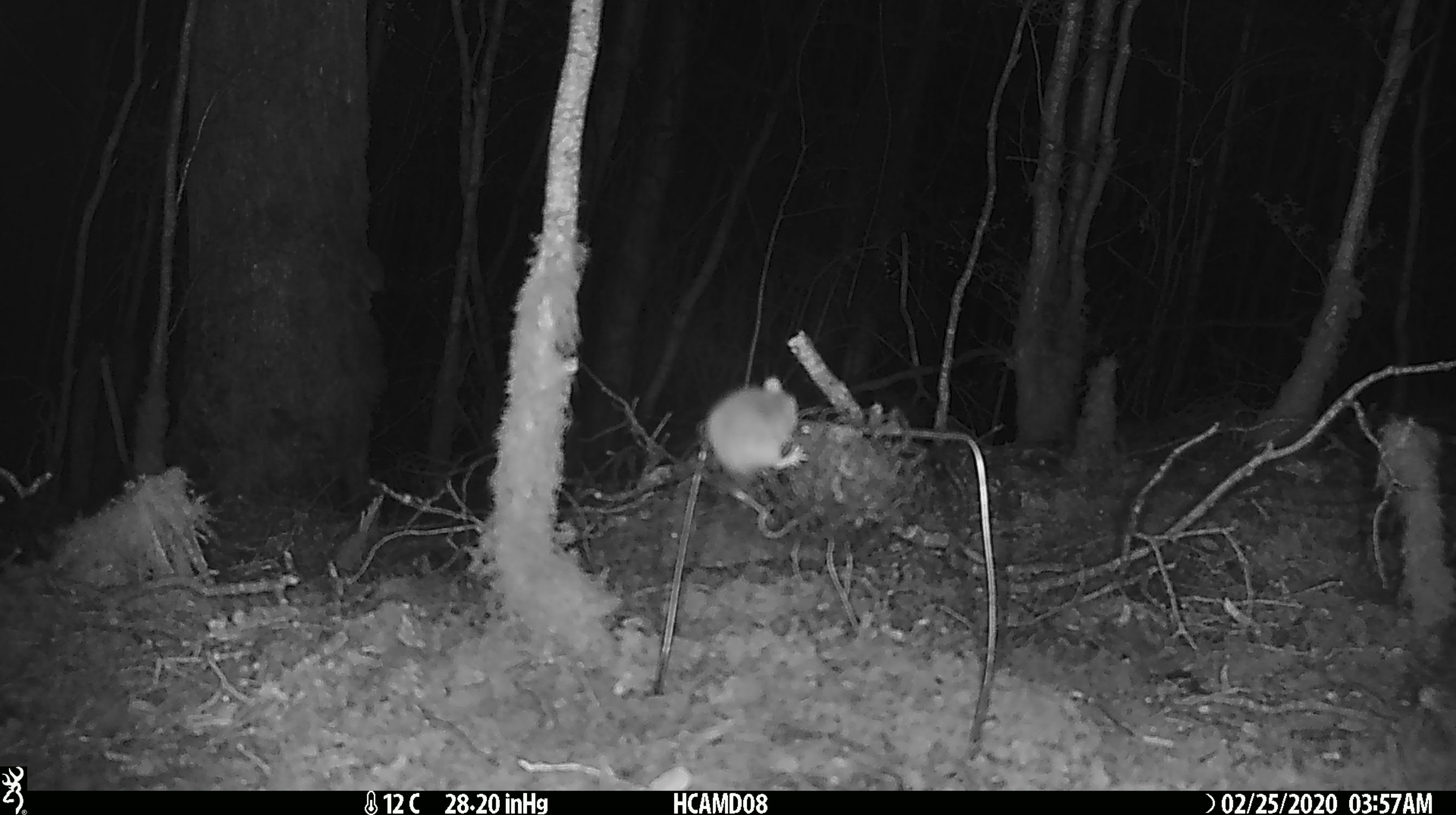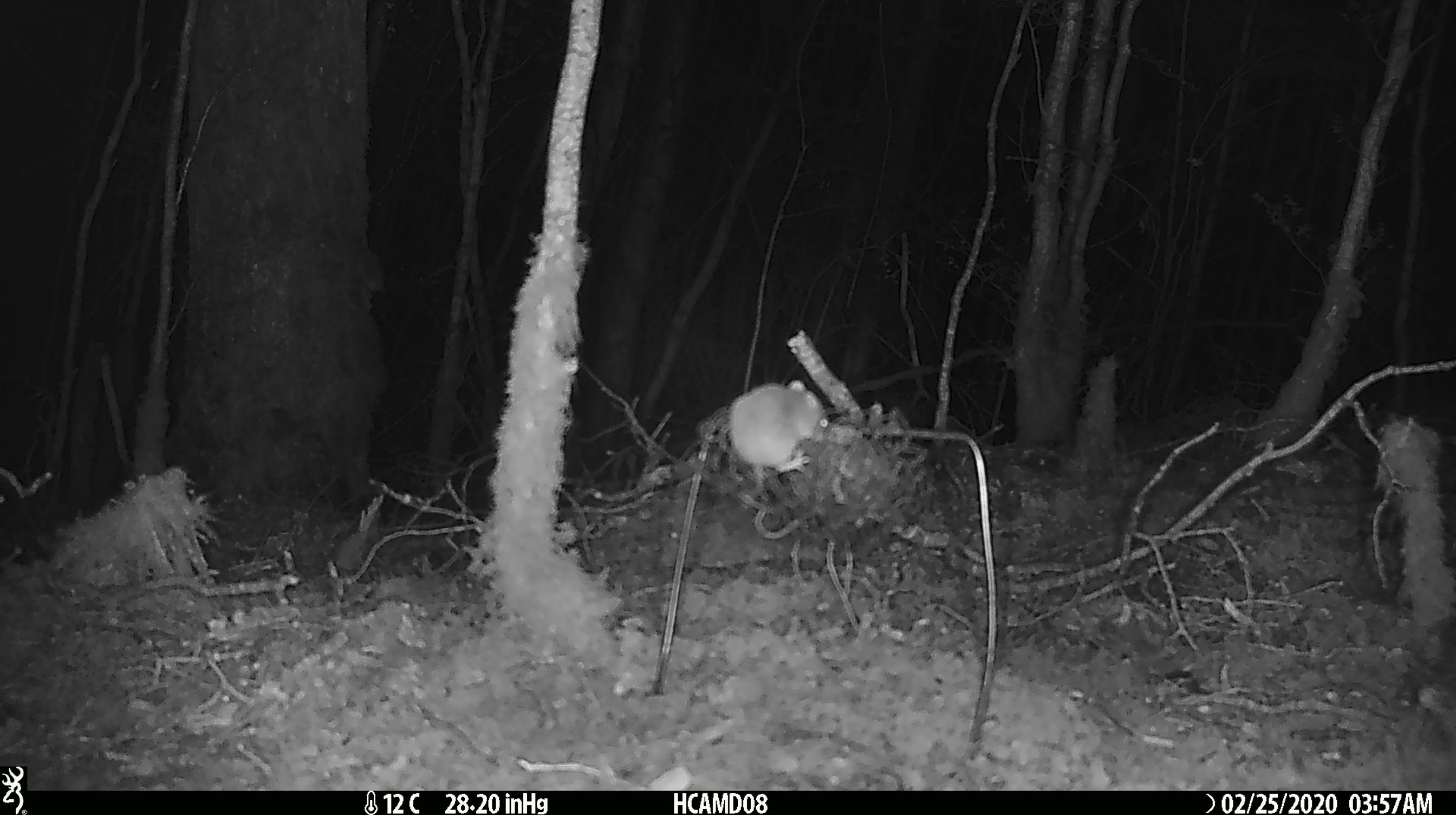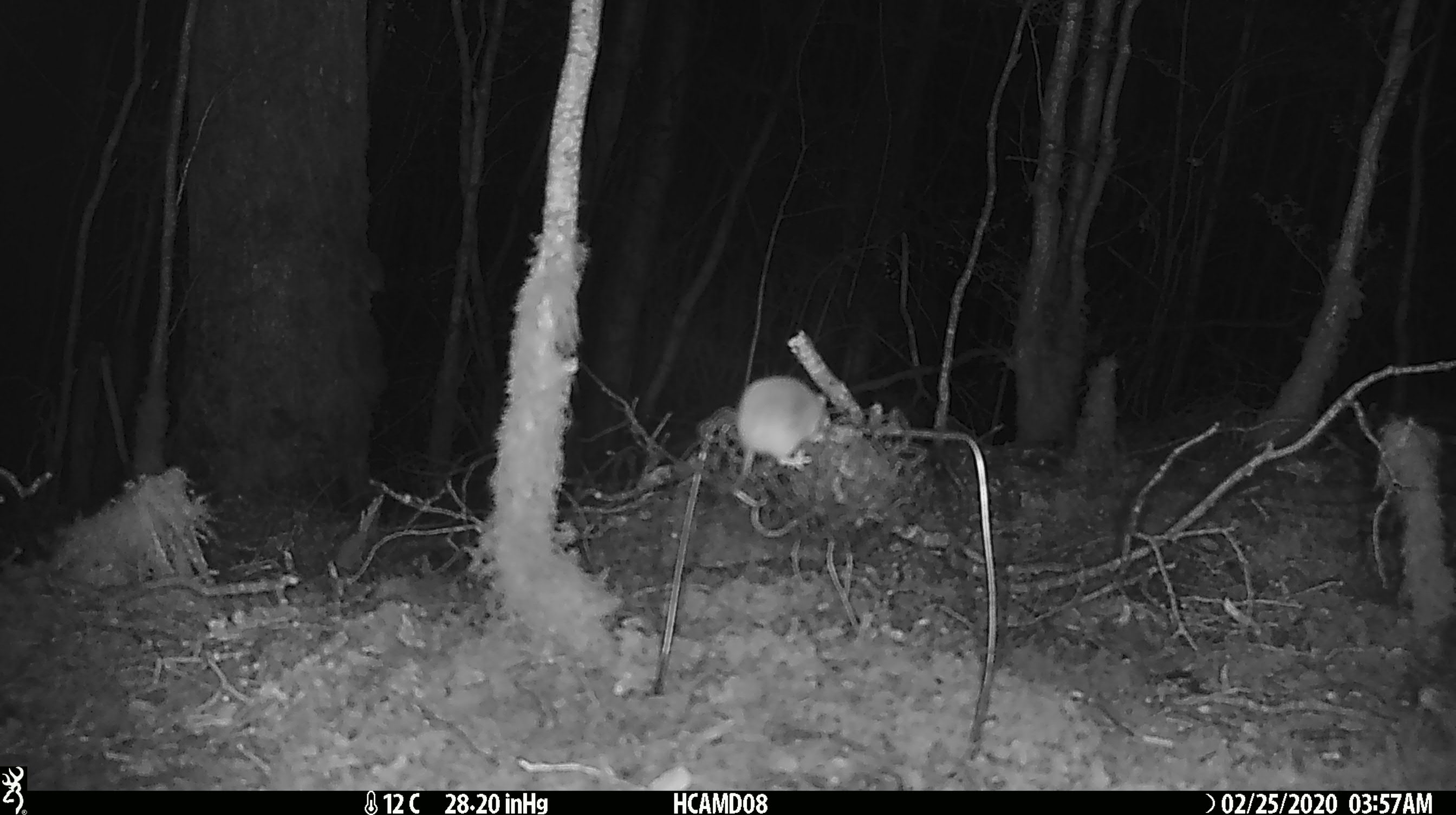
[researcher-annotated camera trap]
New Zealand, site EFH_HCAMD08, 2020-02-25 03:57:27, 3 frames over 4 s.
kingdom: Animalia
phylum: Chordata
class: Mammalia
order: Rodentia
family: Muridae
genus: Mus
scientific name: Mus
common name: mouse